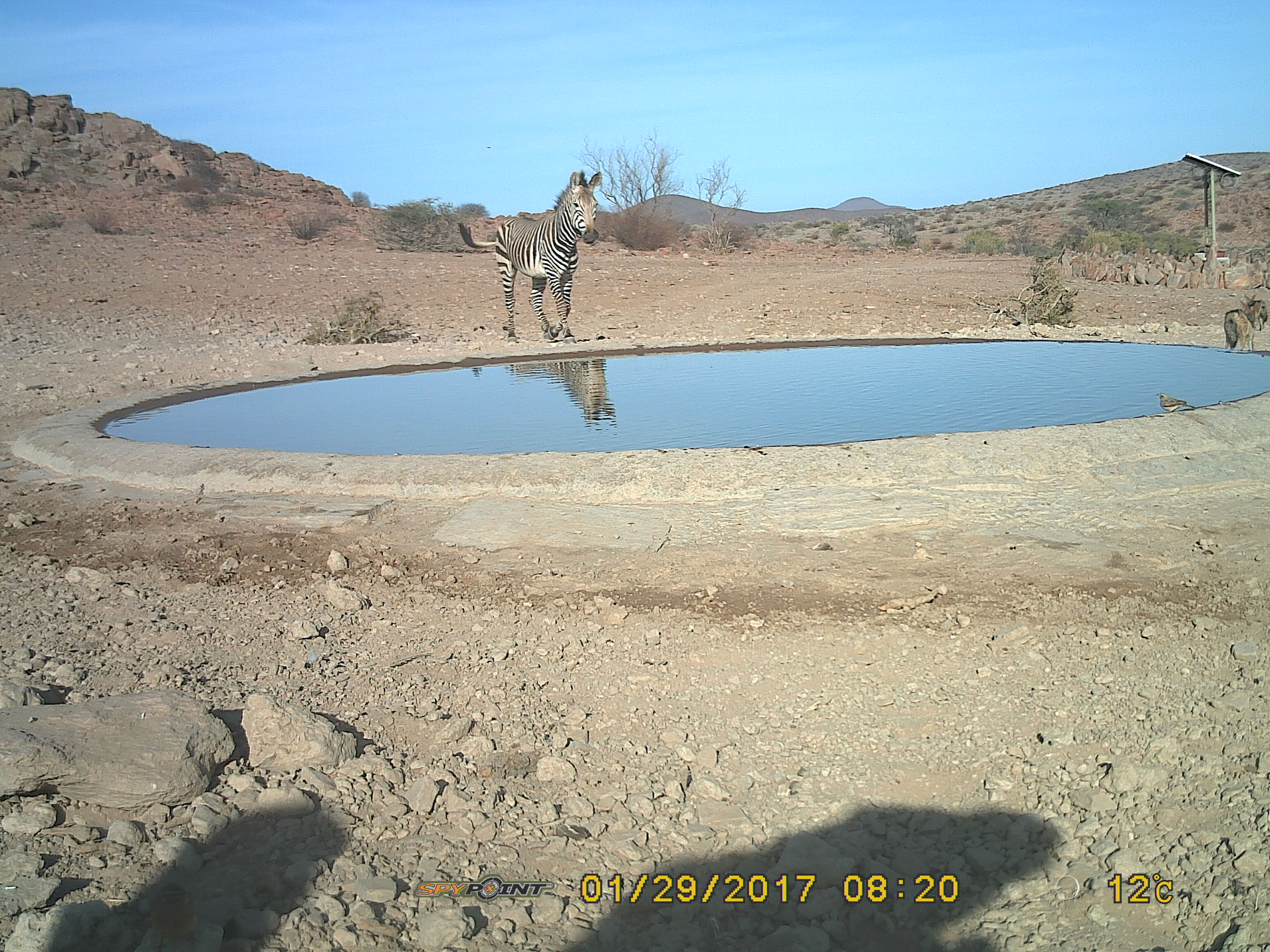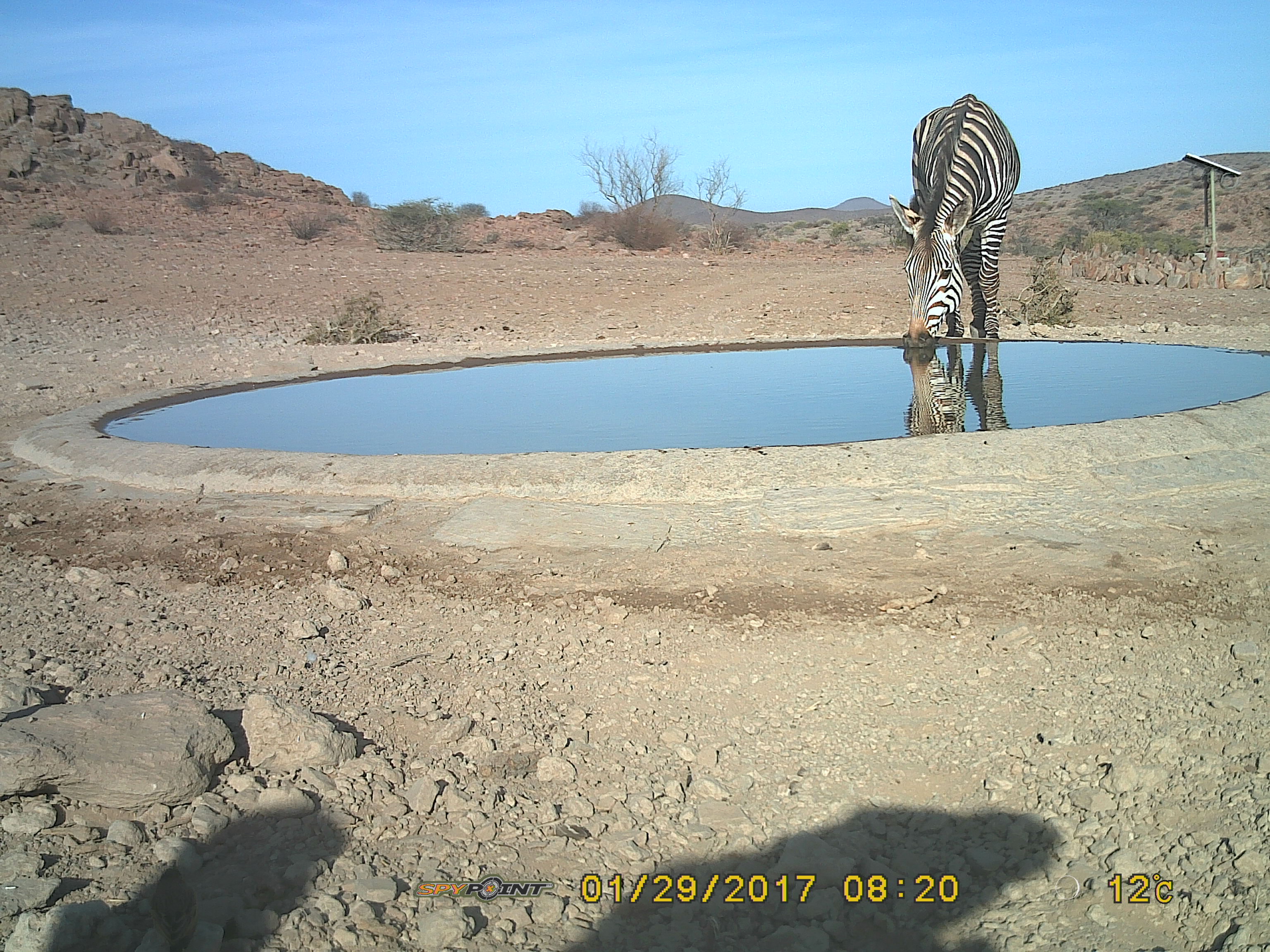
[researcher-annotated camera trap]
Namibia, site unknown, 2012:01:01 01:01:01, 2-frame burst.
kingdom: Animalia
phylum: Chordata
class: Mammalia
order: Perissodactyla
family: Equidae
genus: Equus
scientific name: Equus zebra hartmannae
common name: hartmann's mountain zebra